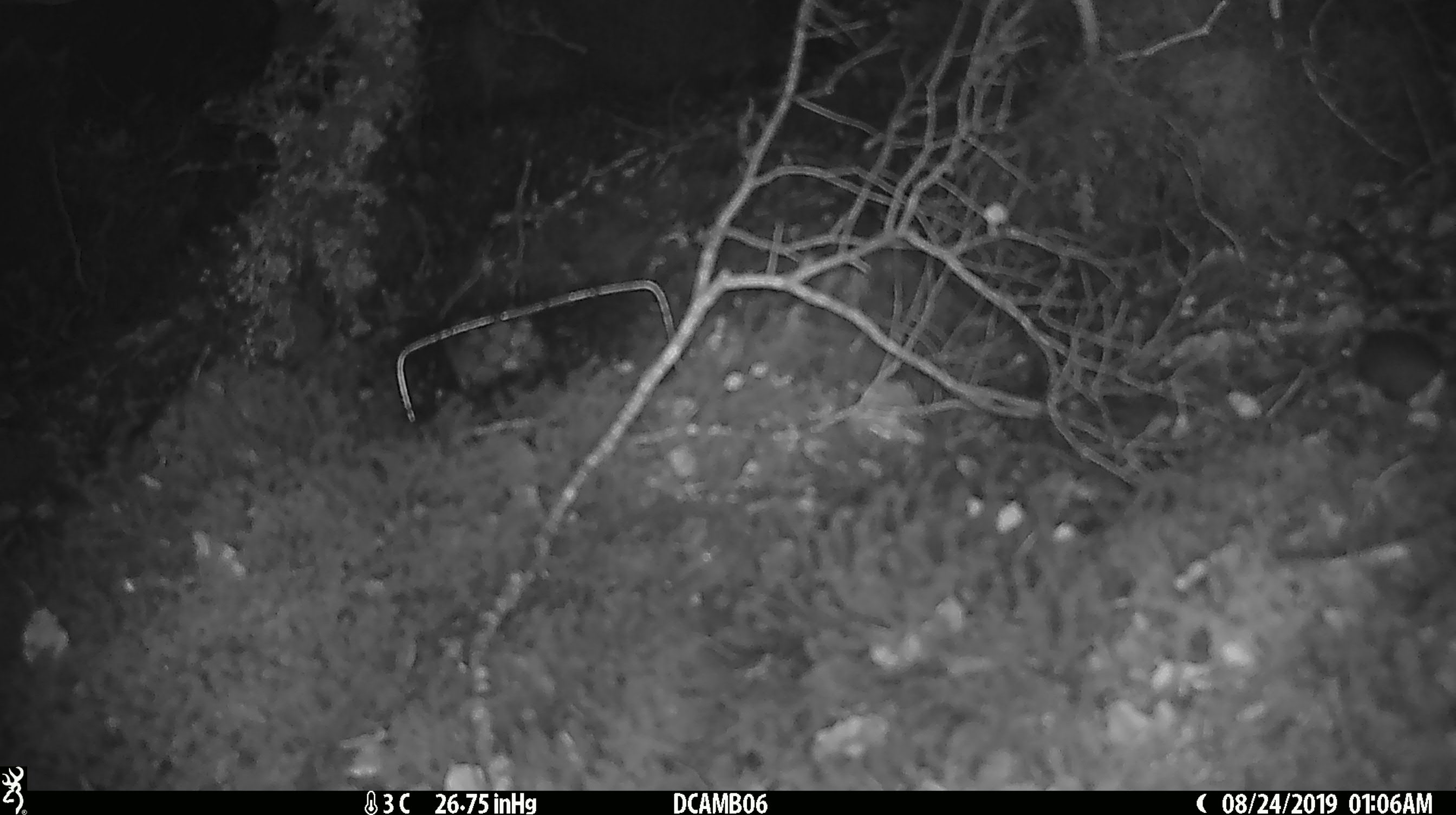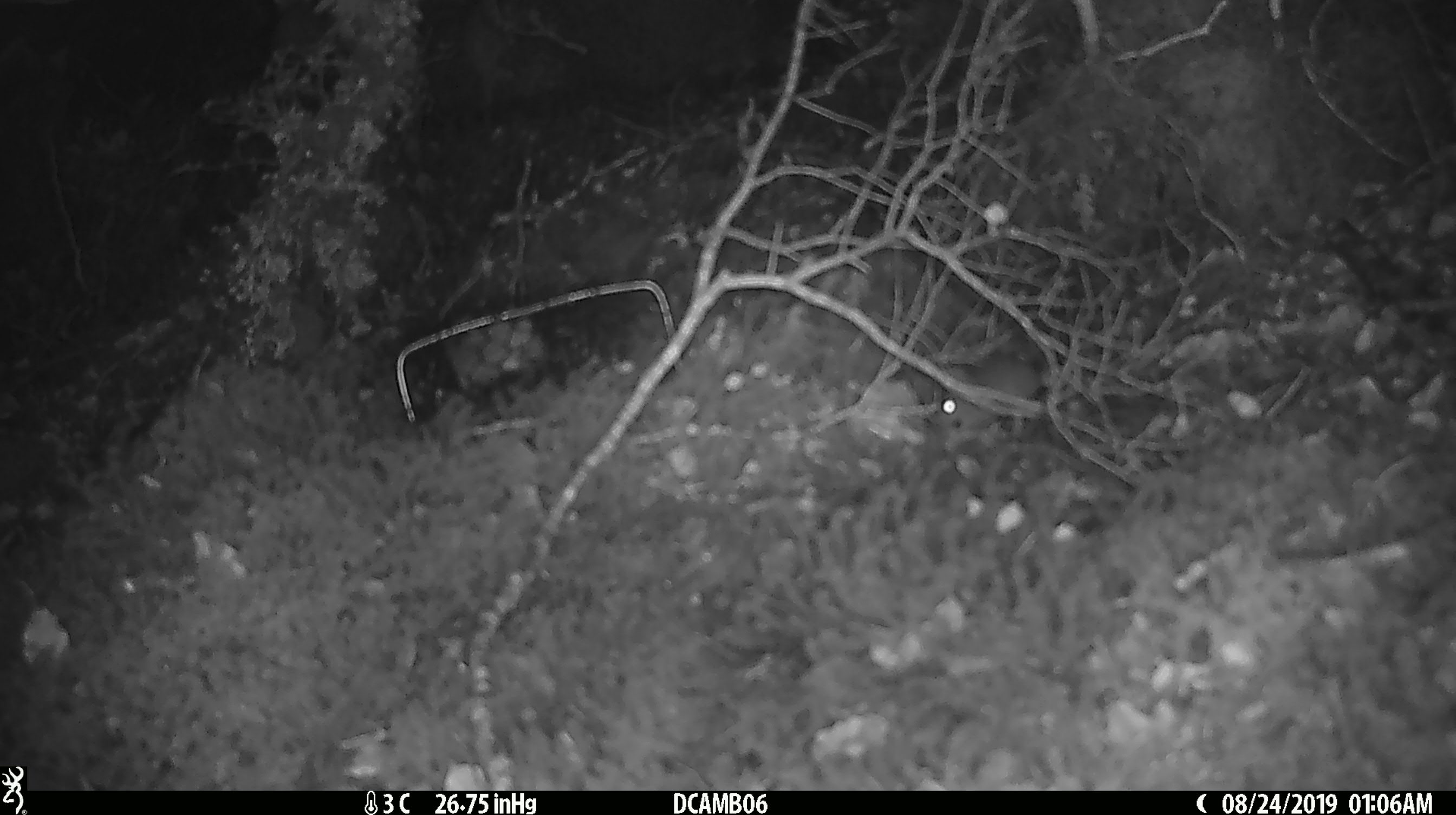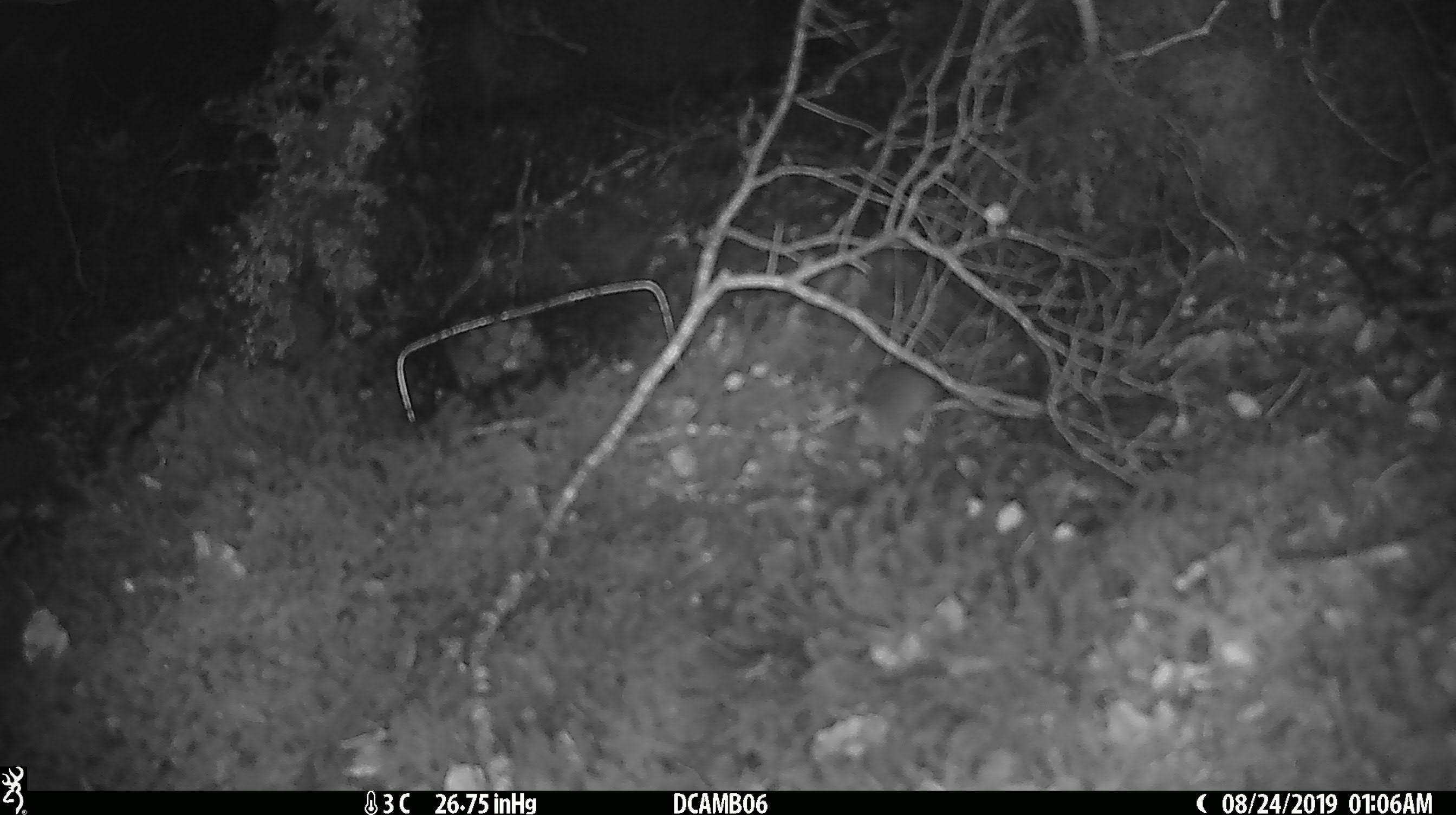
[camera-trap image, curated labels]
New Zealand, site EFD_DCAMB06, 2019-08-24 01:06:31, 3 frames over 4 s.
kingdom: Animalia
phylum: Chordata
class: Mammalia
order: Rodentia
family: Muridae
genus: Mus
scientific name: Mus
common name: mouse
Mouse (Mus).